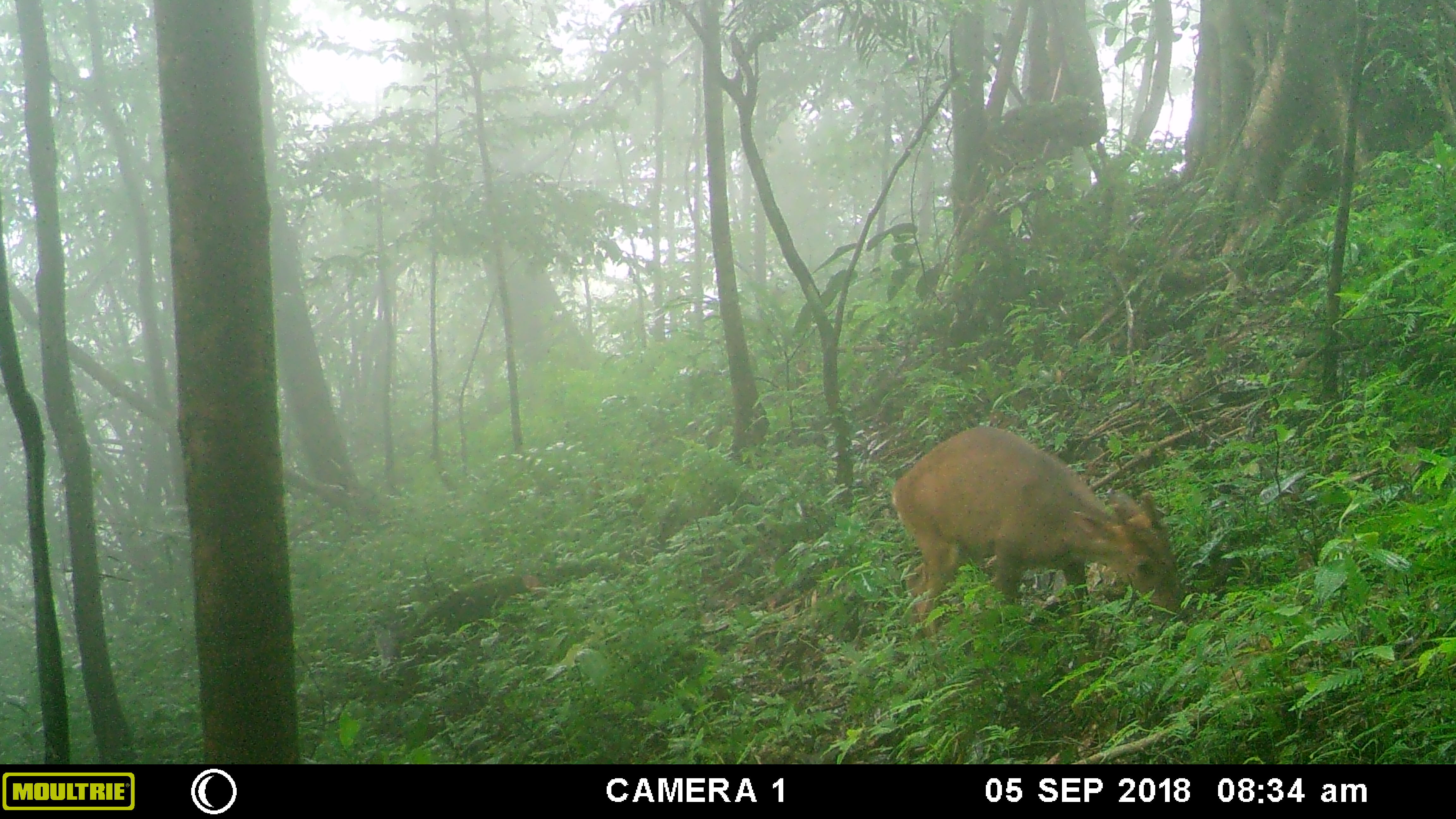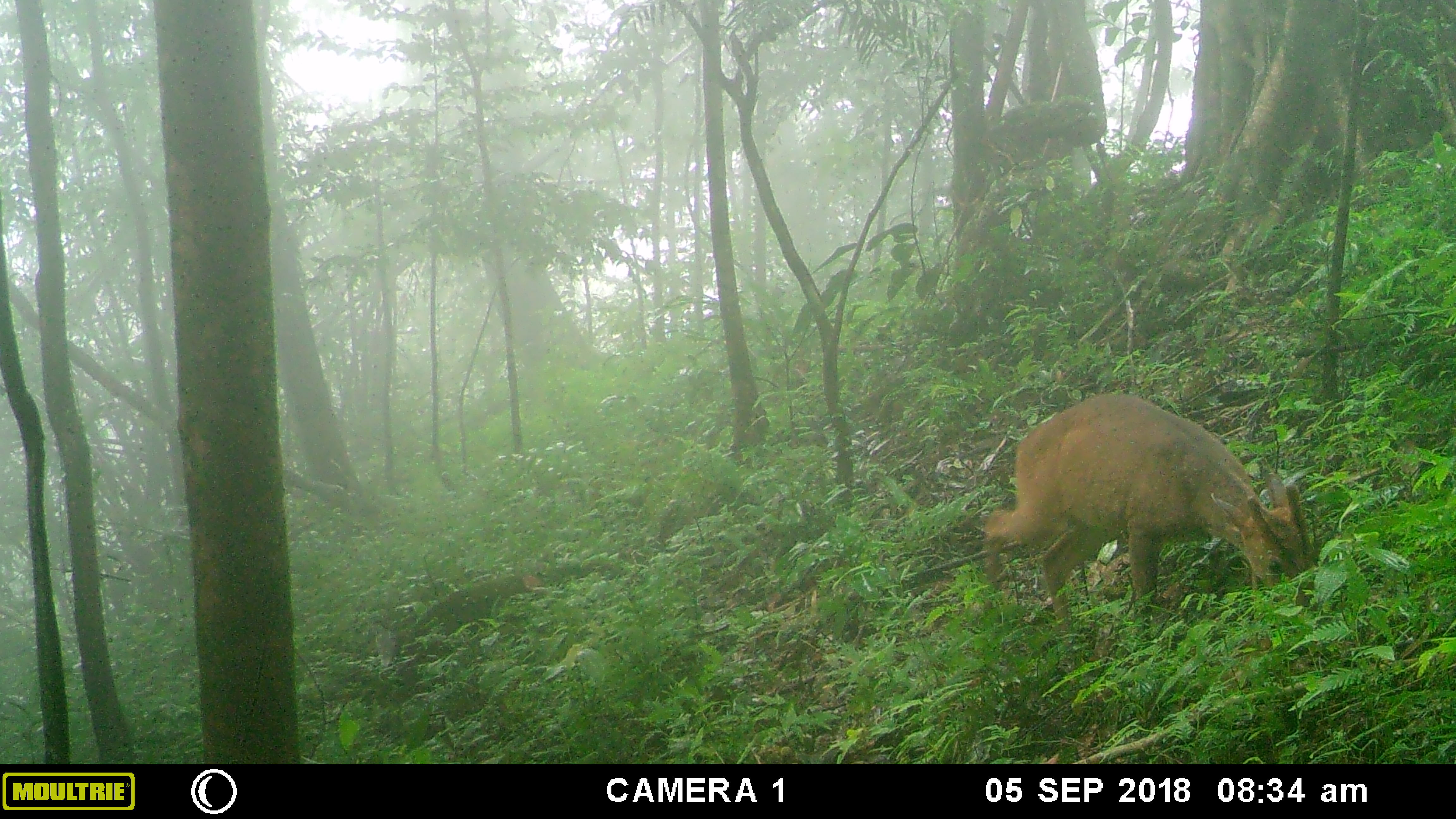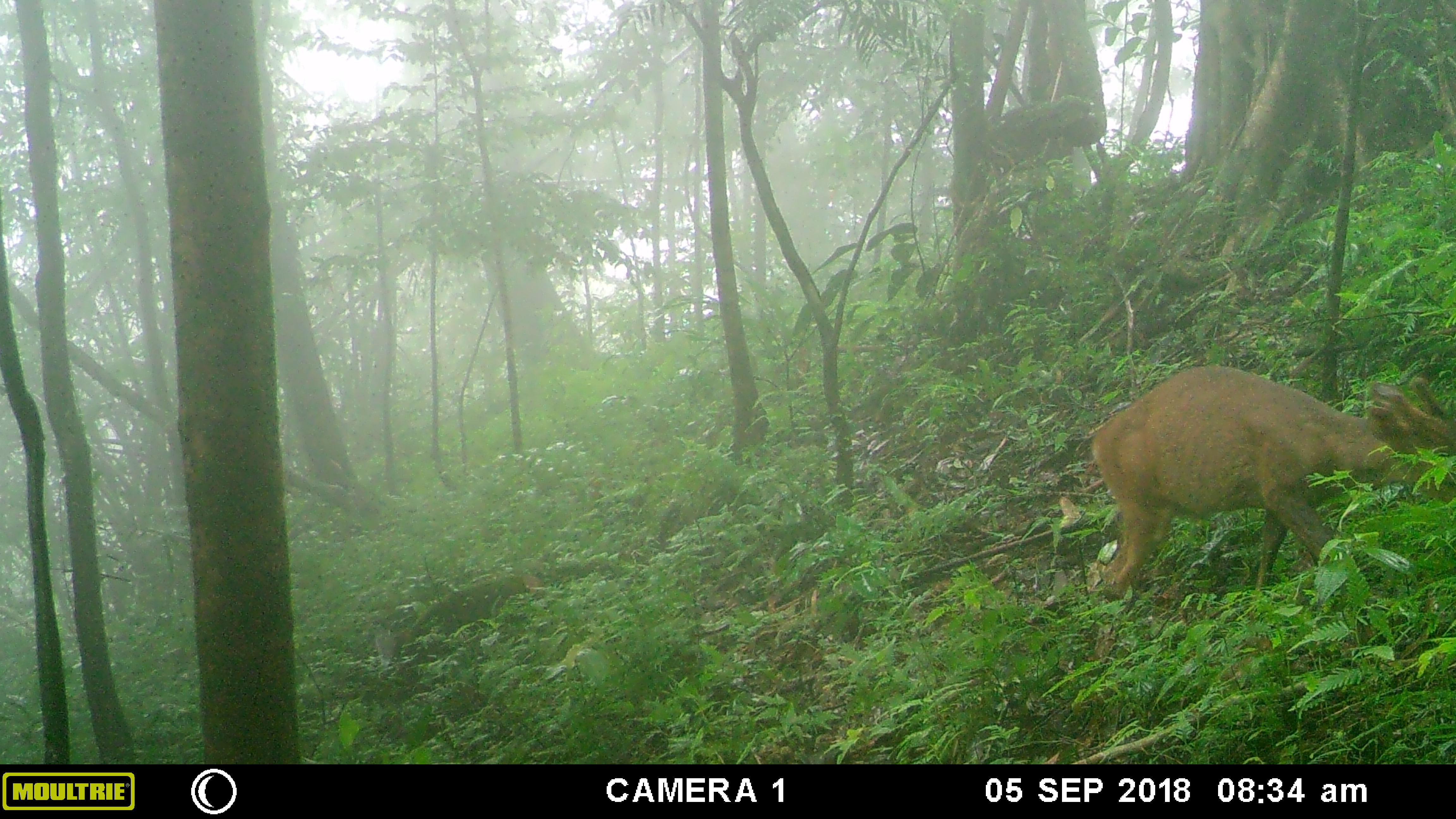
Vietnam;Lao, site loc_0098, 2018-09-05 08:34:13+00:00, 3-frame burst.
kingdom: Animalia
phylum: Chordata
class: Mammalia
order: Artiodactyla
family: Cervidae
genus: Muntiacus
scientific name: Muntiacus vuquangensis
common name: large-antlered muntjac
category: large antlered muntjac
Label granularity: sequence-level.